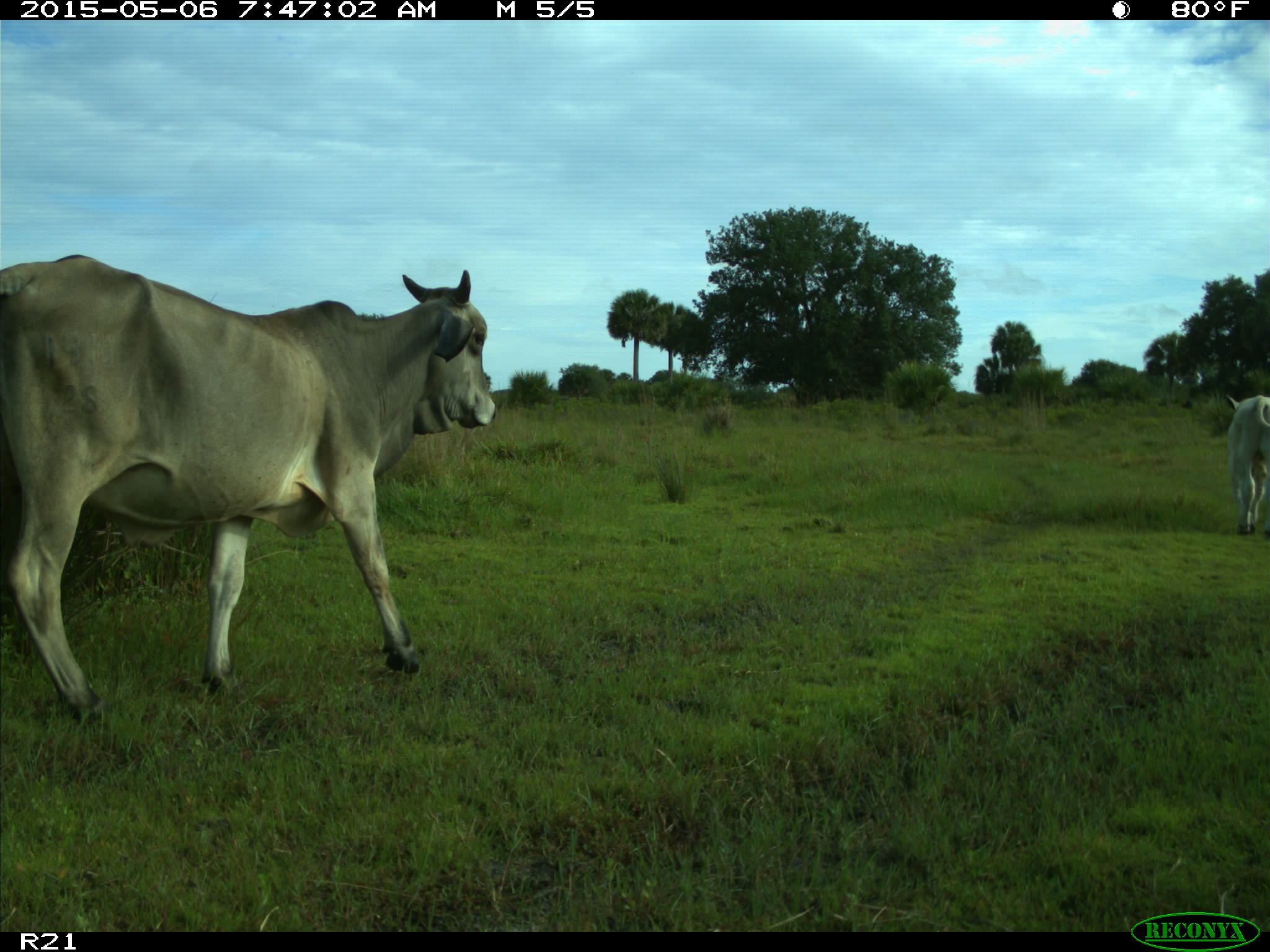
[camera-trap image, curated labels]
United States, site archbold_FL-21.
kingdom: Animalia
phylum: Chordata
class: Mammalia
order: Artiodactyla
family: Bovidae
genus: Bos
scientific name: Bos taurus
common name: domestic cow